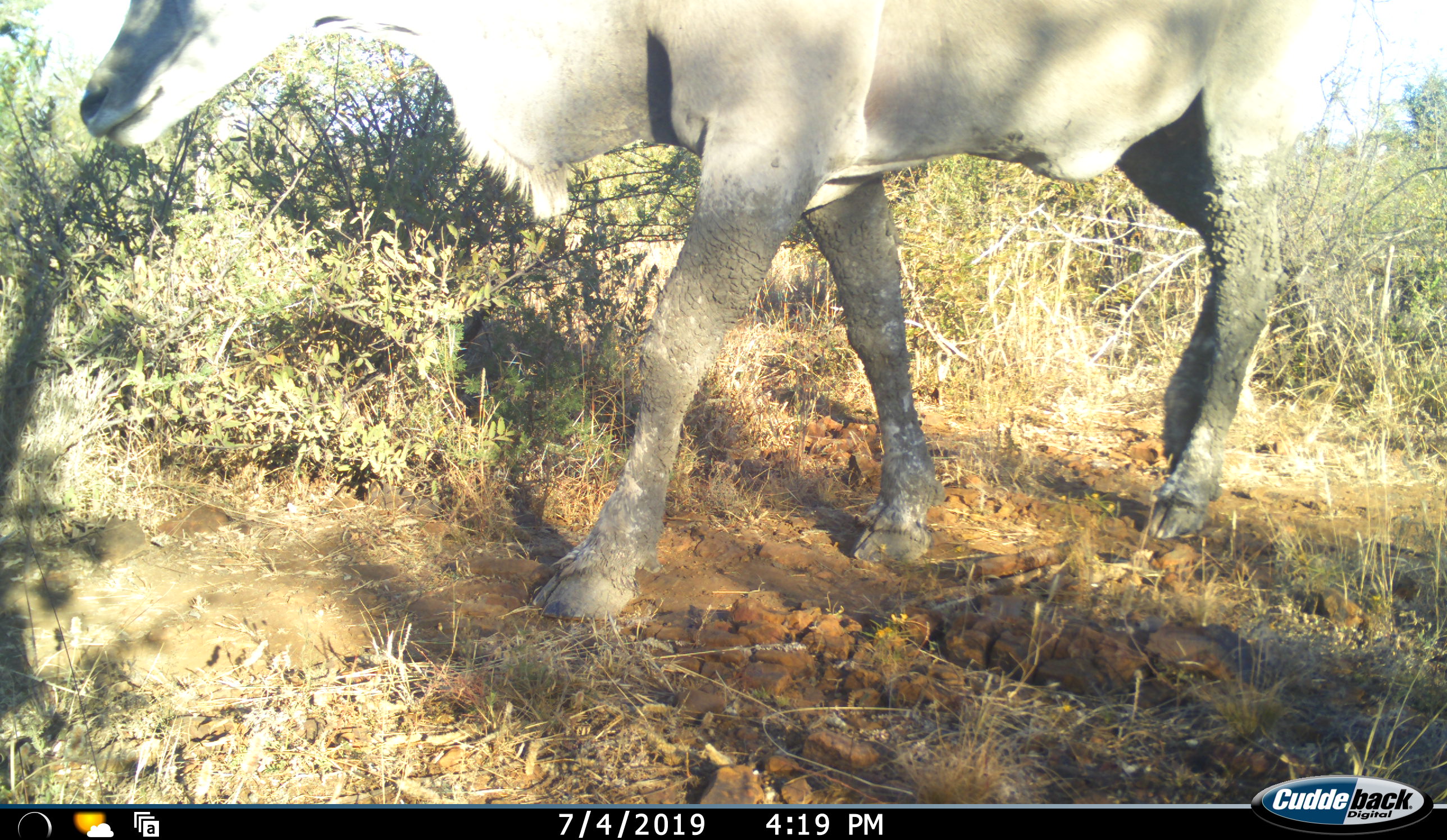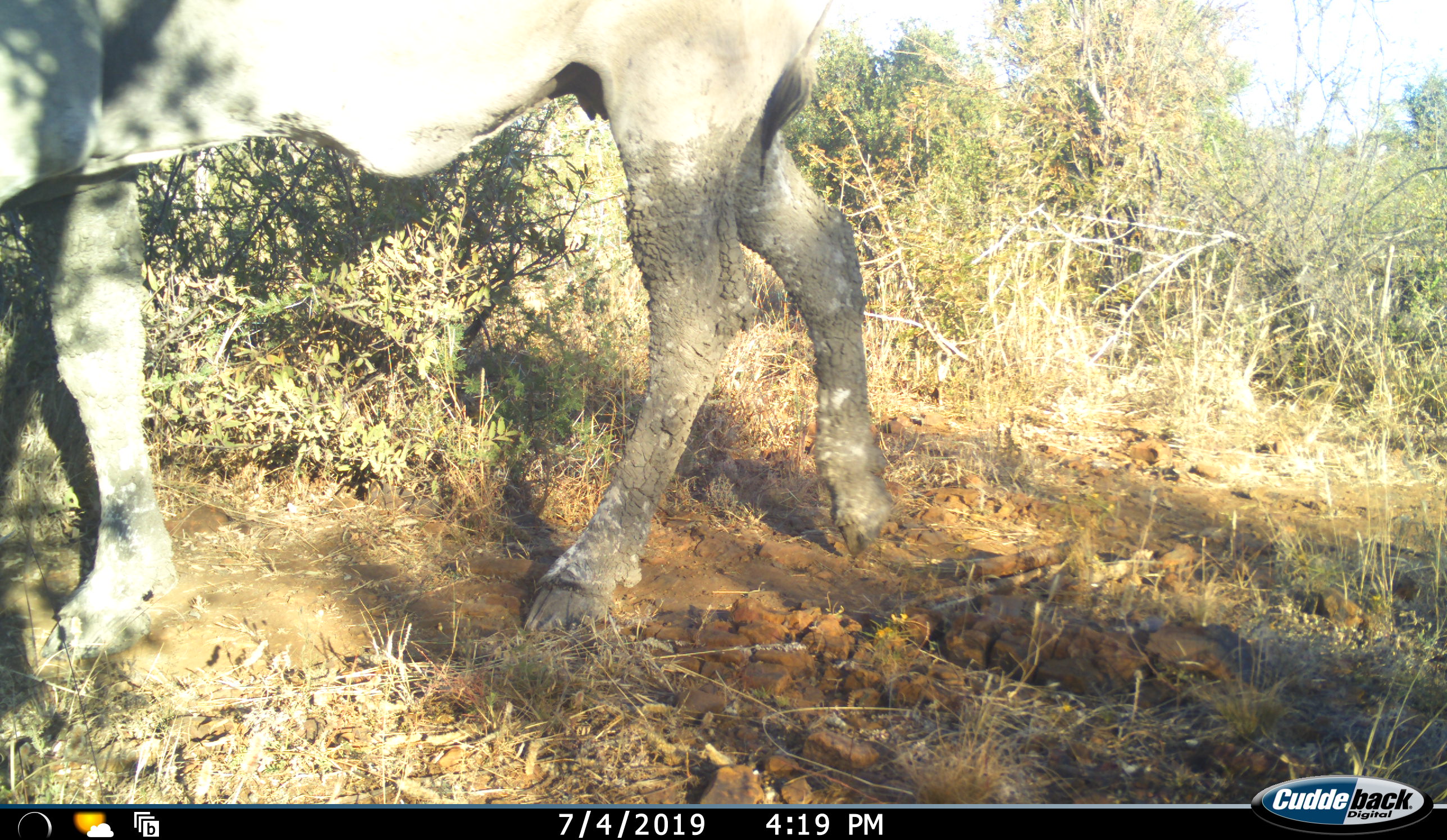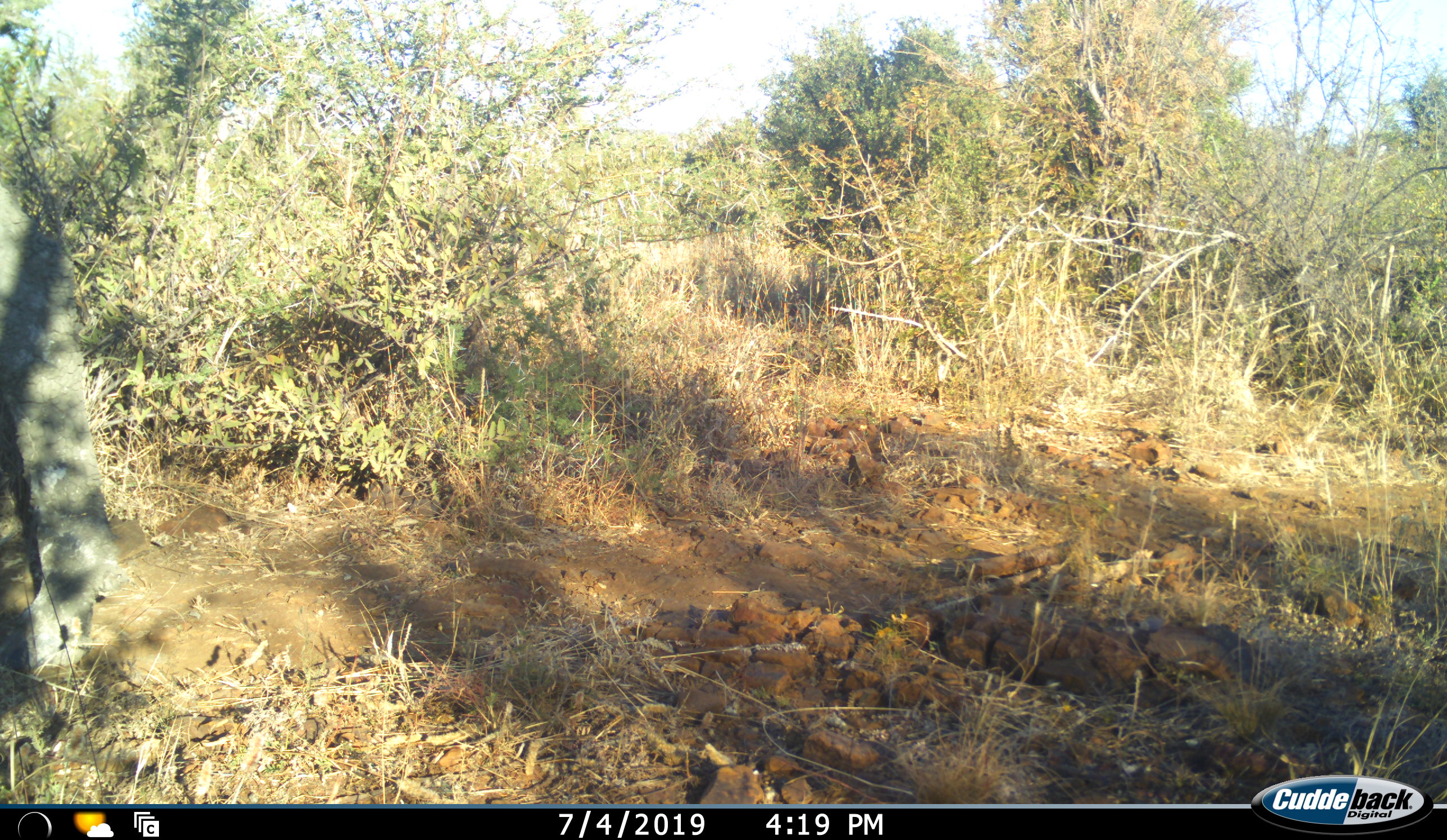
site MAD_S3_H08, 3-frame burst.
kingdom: Animalia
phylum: Chordata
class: Mammalia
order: Artiodactyla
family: Bovidae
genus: Tragelaphus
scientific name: Tragelaphus oryx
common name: eland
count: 1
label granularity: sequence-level